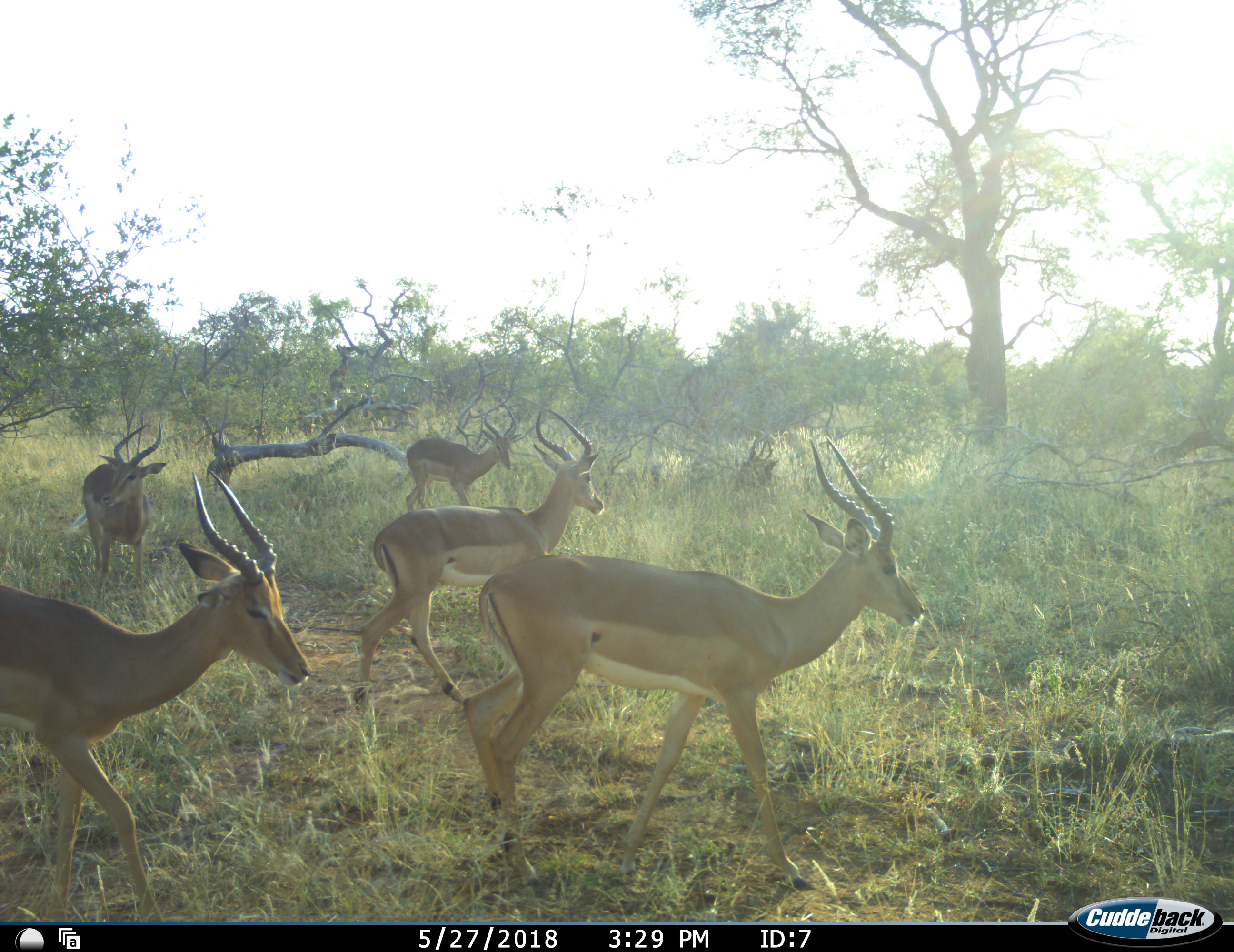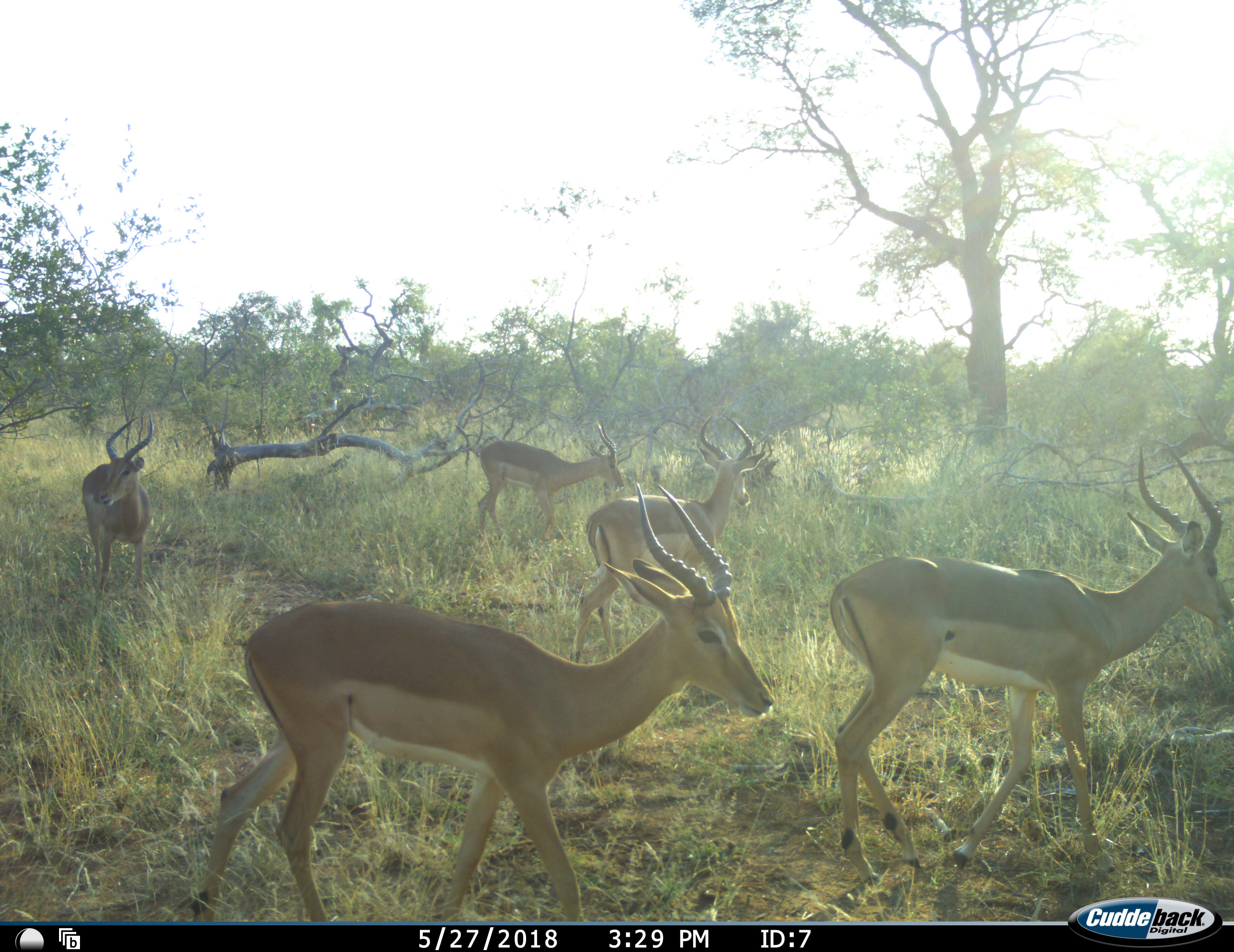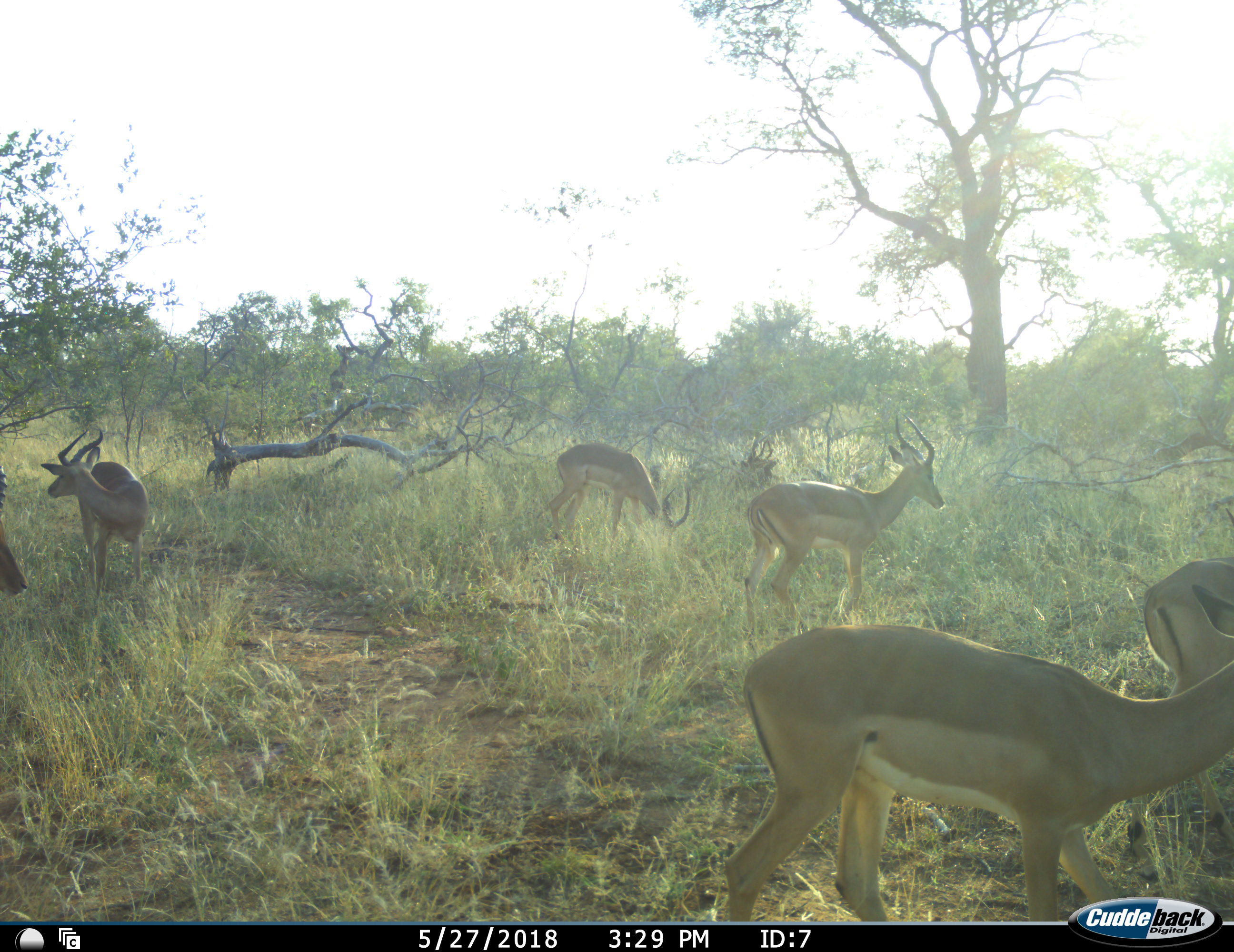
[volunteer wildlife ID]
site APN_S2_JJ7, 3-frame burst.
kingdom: Animalia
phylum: Chordata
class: Mammalia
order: Artiodactyla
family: Bovidae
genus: Aepyceros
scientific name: Aepyceros melampus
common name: impala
Impala (Aepyceros melampus), count 6. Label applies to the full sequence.